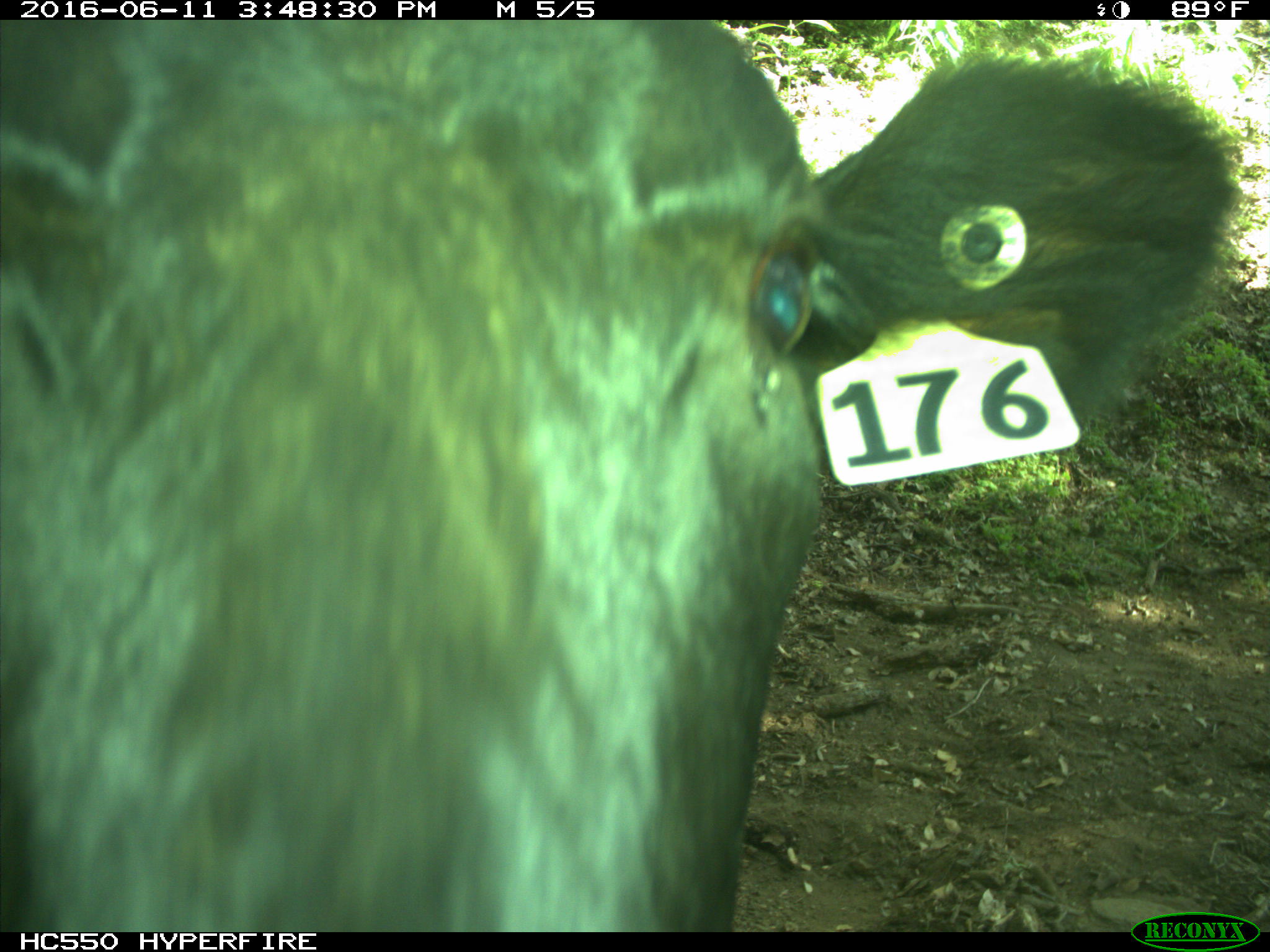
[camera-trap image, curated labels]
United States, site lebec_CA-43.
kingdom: Animalia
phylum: Chordata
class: Mammalia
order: Artiodactyla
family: Bovidae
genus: Bos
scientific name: Bos taurus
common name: domestic cow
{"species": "Bos taurus (domestic cow)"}